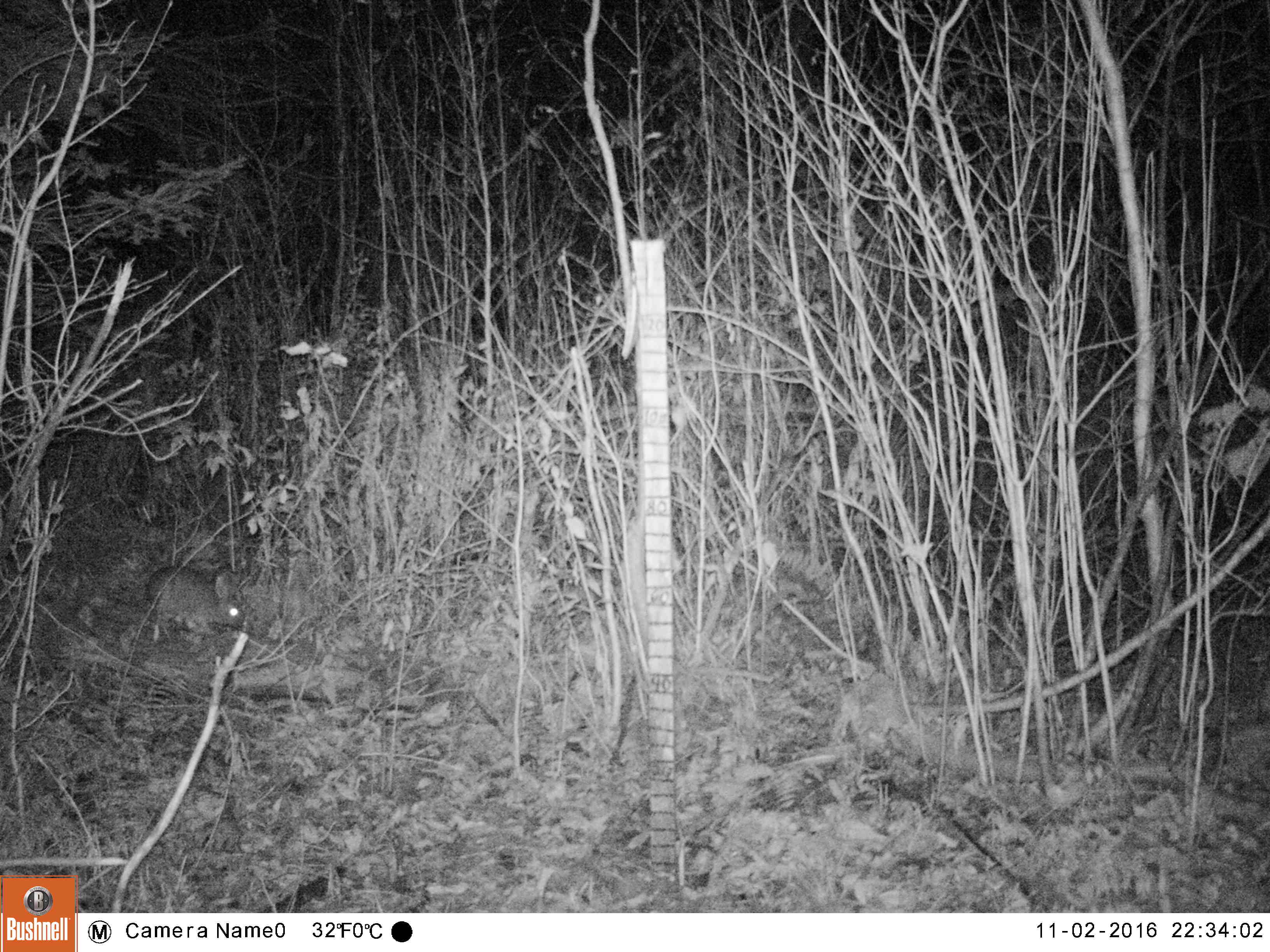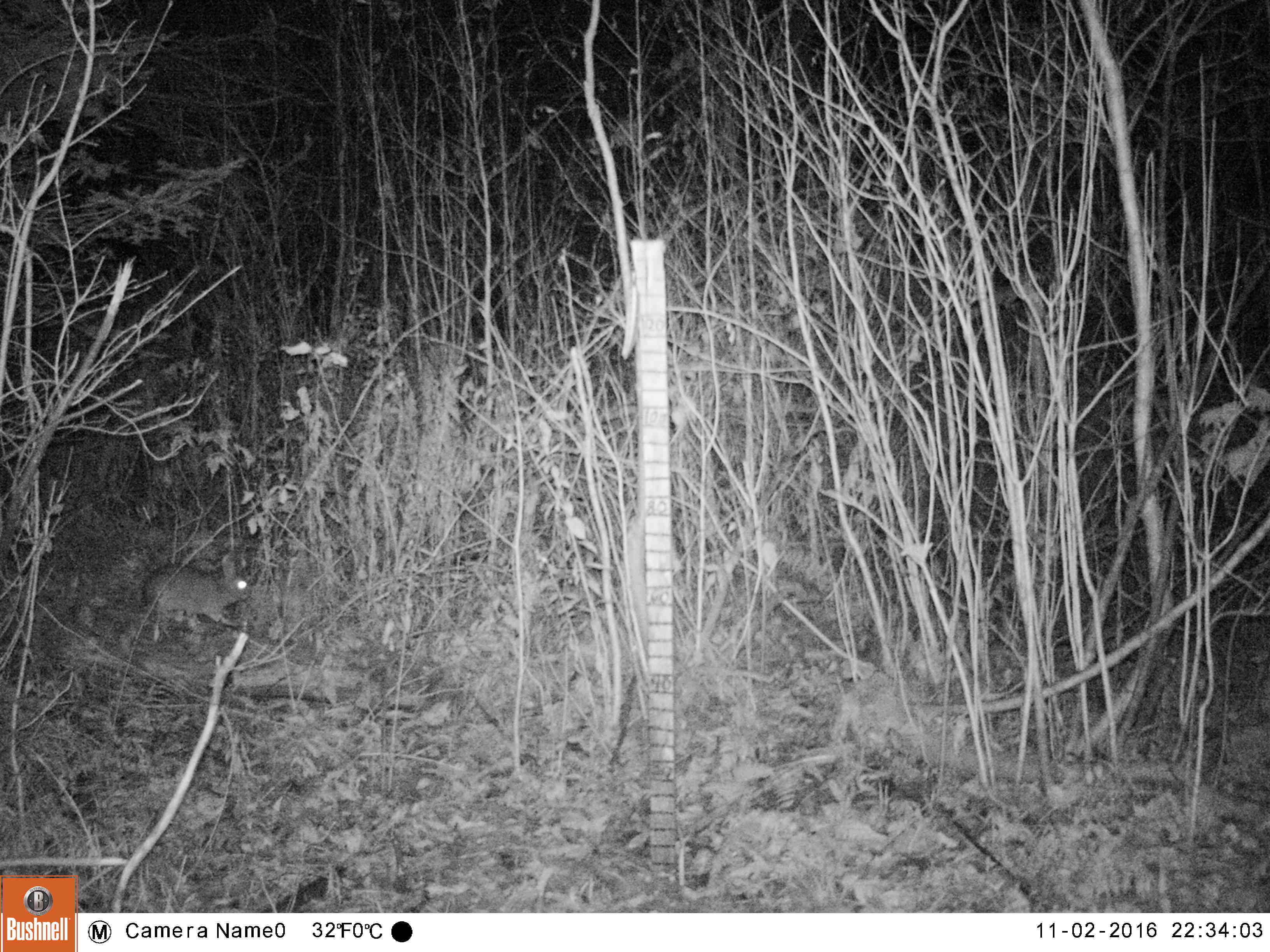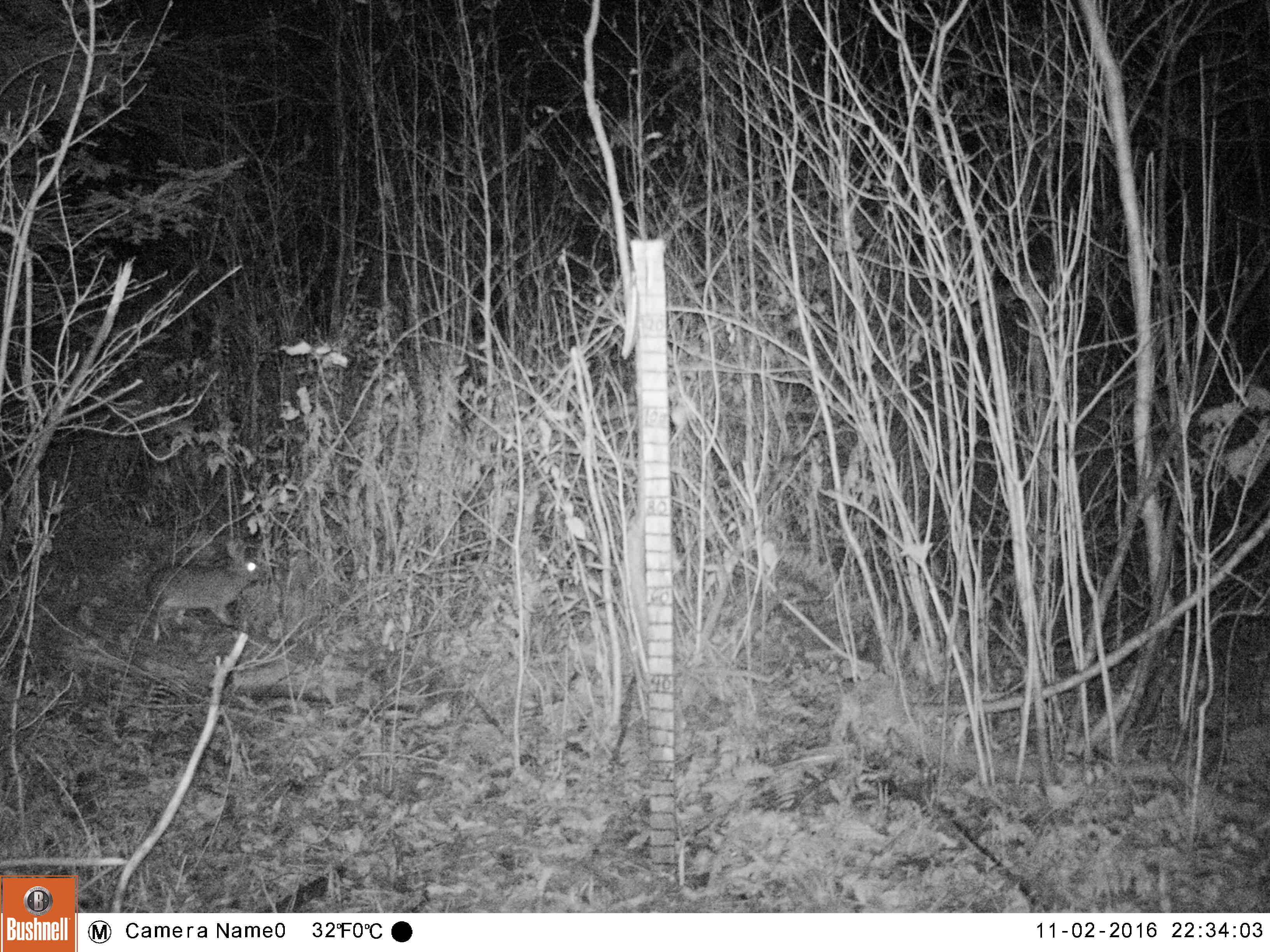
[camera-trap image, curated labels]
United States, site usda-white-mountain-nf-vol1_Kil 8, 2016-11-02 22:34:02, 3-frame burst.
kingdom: Animalia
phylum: Chordata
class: Mammalia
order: Lagomorpha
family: Leporidae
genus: Lepus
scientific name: Lepus americanus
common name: snowshoe hare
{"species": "snowshoe hare (Lepus americanus)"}